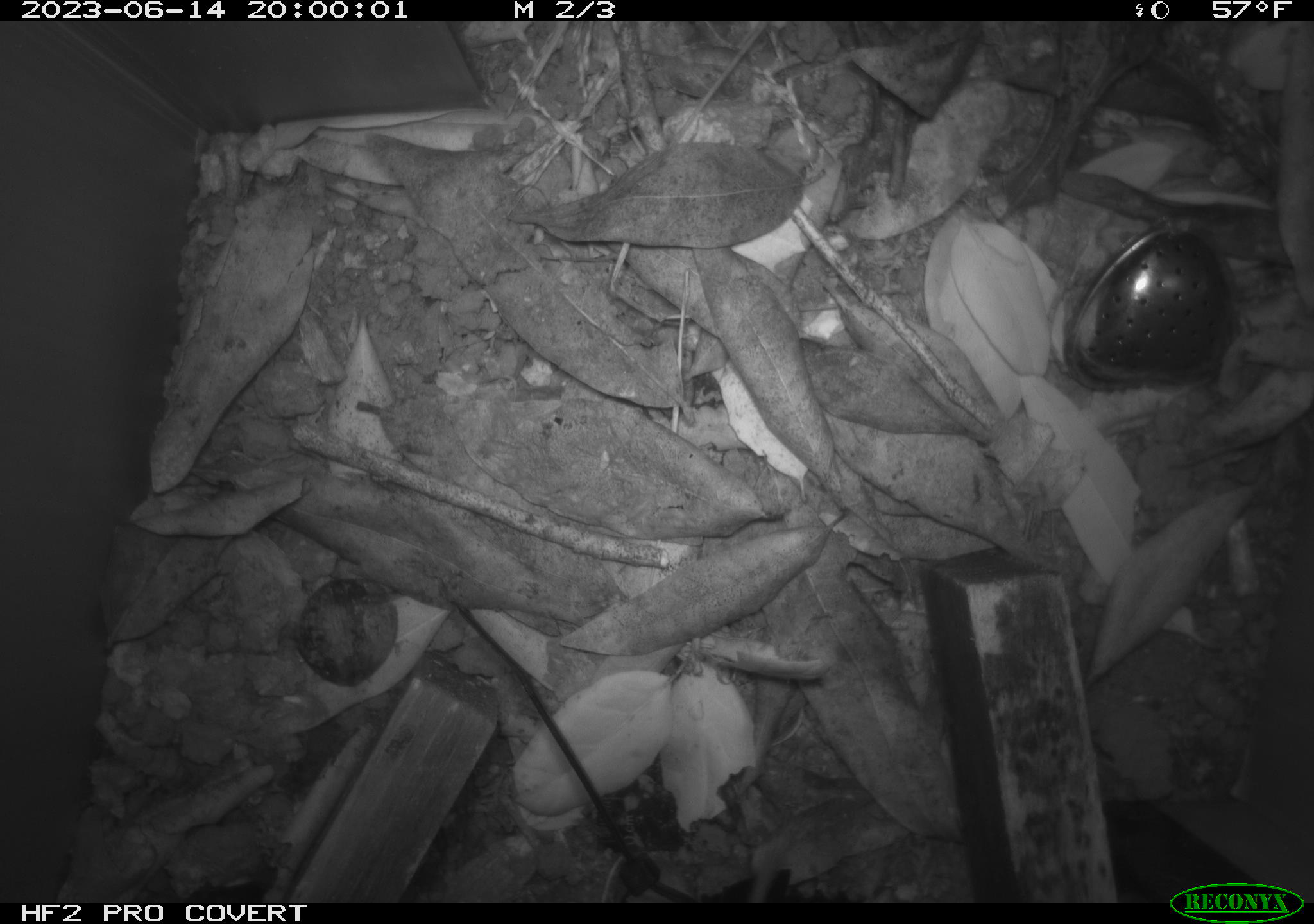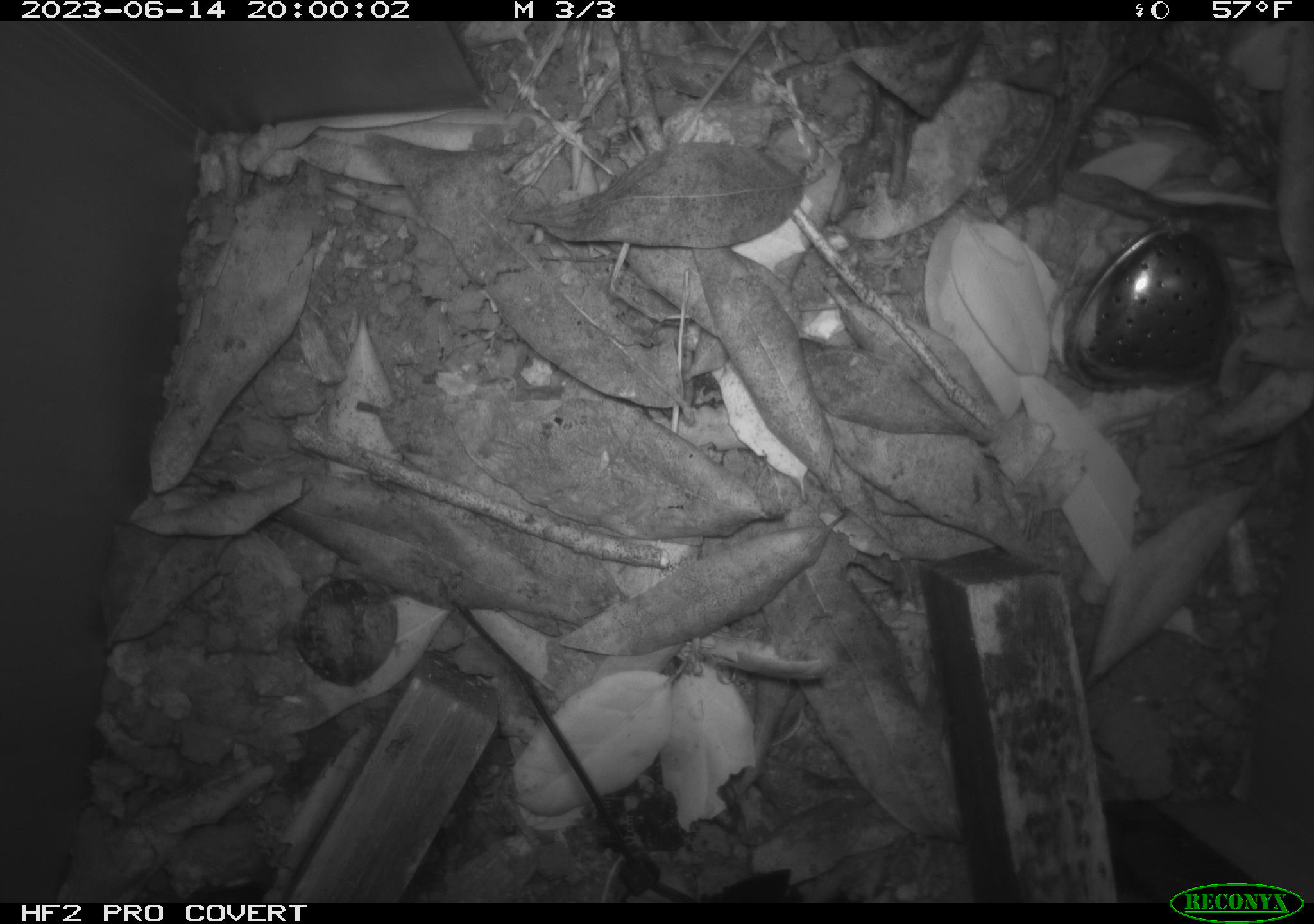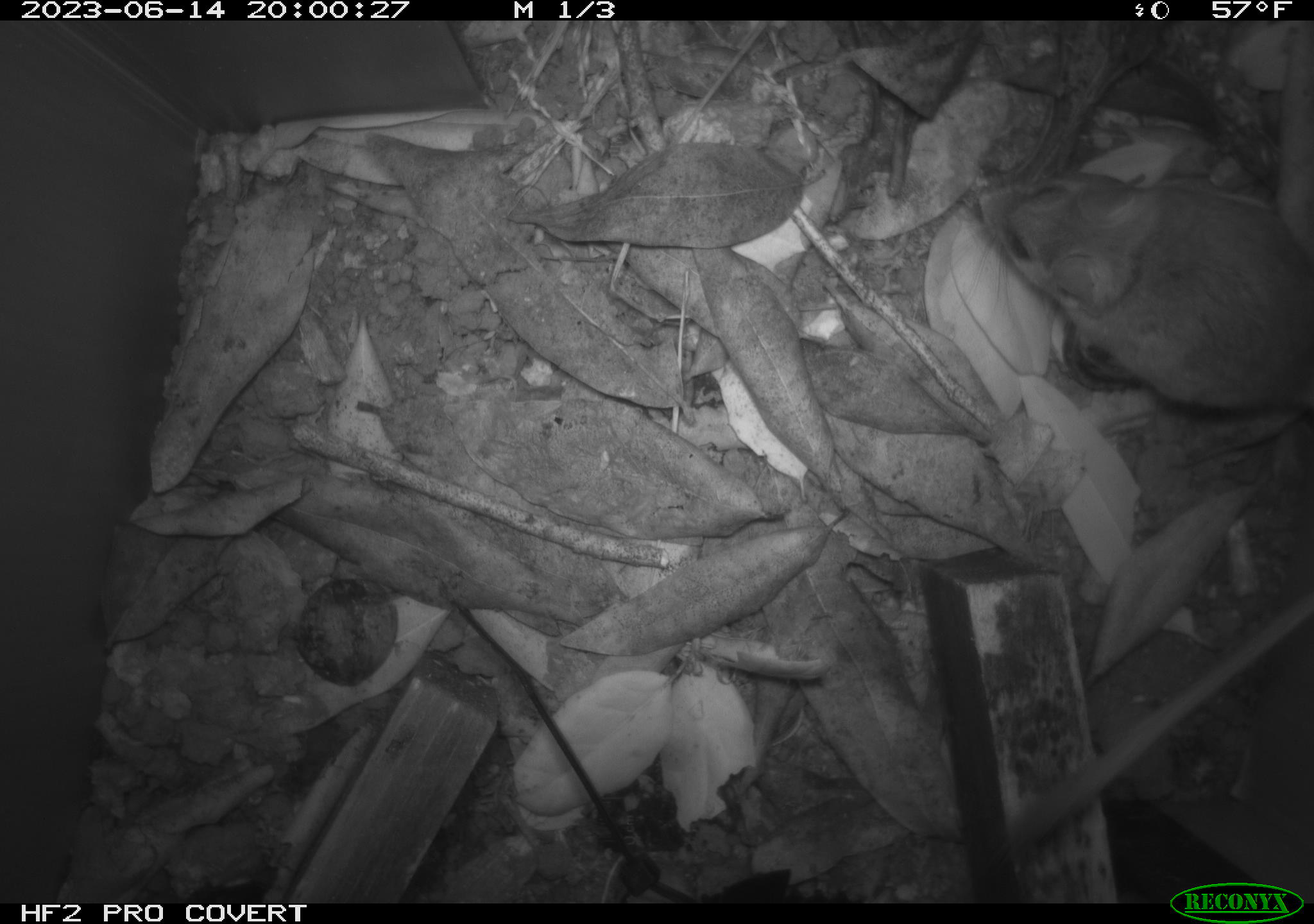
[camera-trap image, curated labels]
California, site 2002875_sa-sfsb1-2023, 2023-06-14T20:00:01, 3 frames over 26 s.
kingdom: Animalia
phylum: Chordata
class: Mammalia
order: Rodentia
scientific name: Rodentia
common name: mouse species